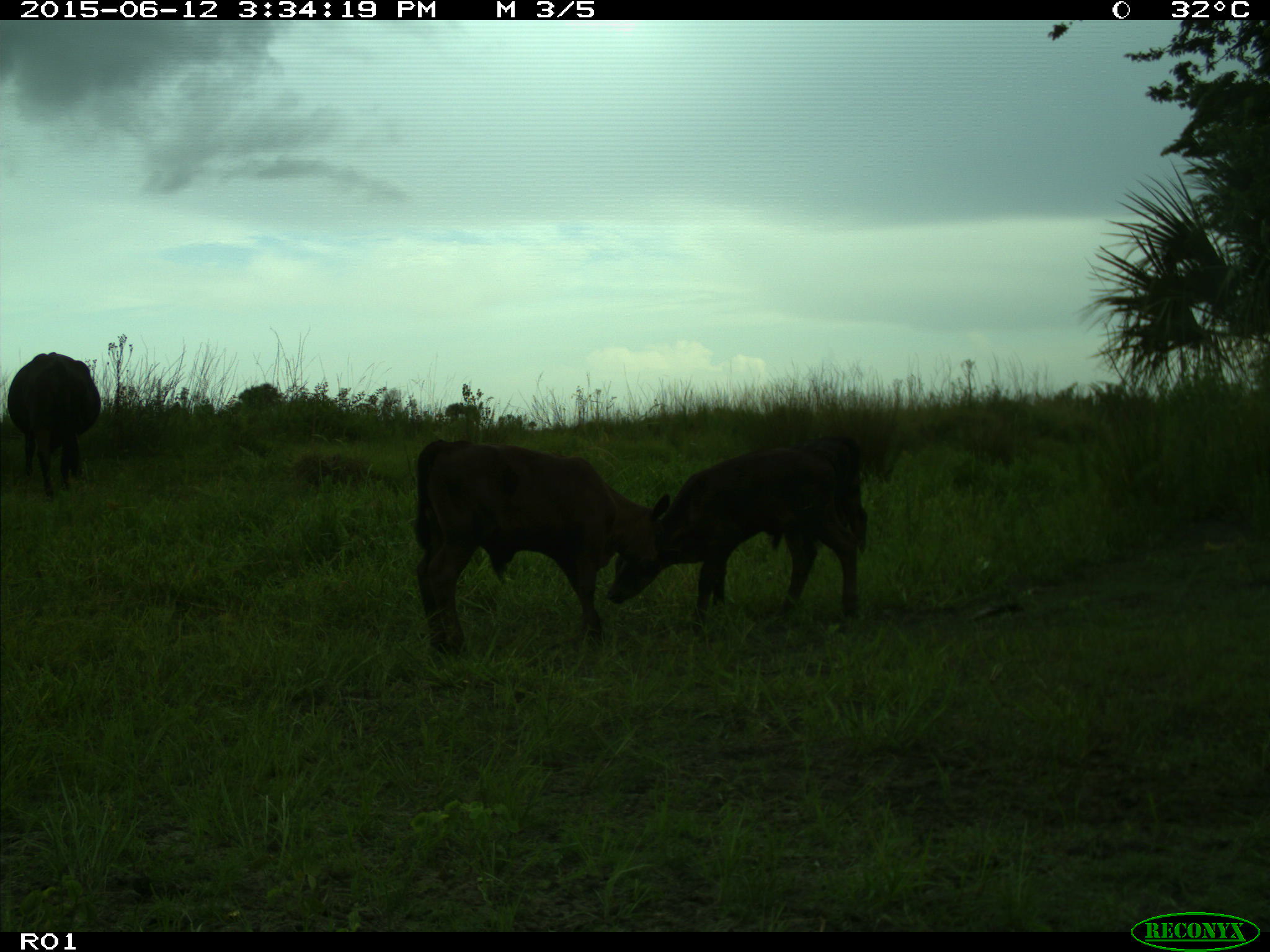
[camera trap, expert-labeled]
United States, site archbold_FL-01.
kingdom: Animalia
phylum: Chordata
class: Mammalia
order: Artiodactyla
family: Bovidae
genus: Bos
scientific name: Bos taurus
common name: domestic cow